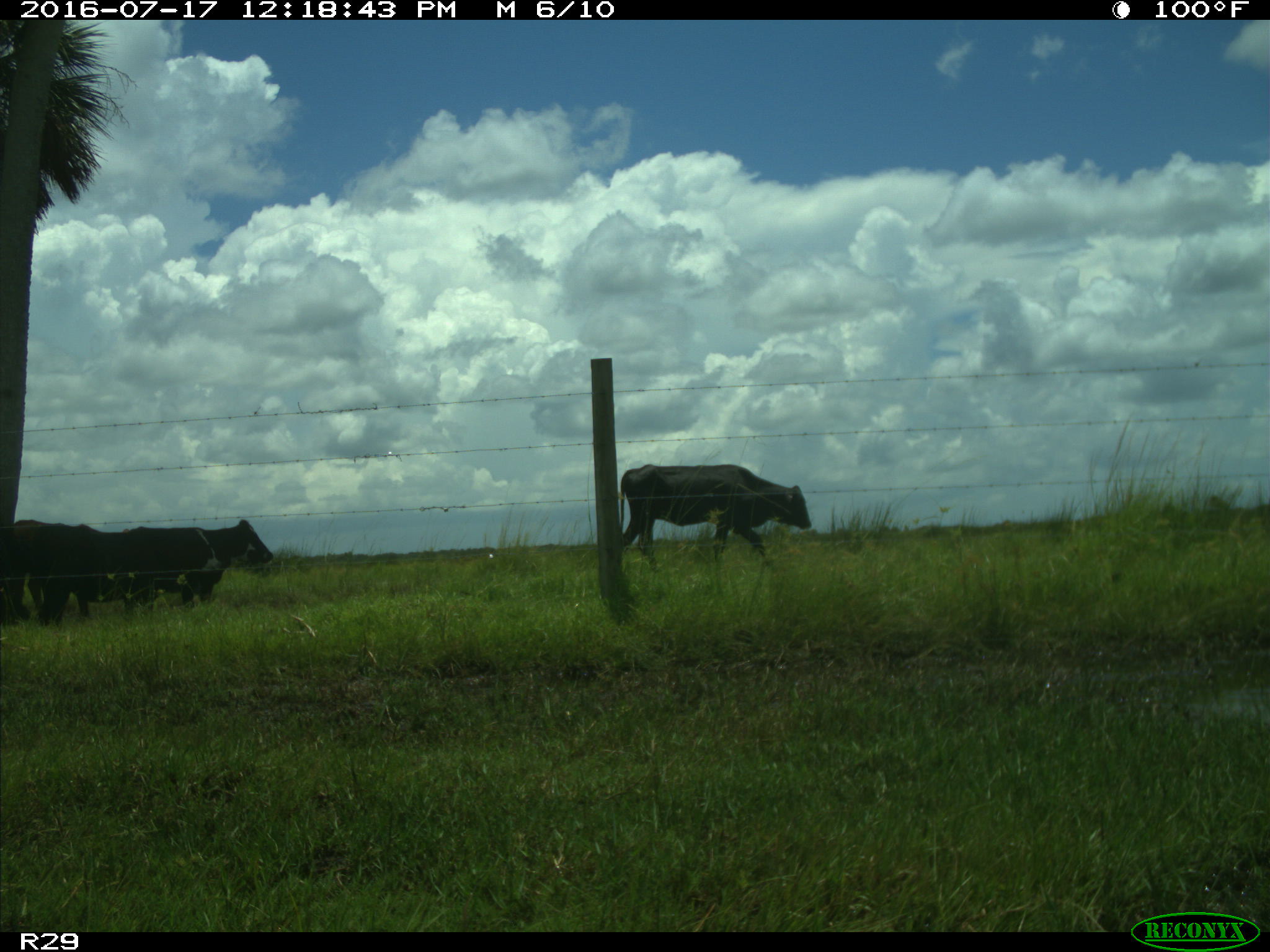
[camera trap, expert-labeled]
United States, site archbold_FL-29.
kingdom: Animalia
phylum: Chordata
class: Mammalia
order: Artiodactyla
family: Bovidae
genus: Bos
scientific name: Bos taurus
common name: domestic cow